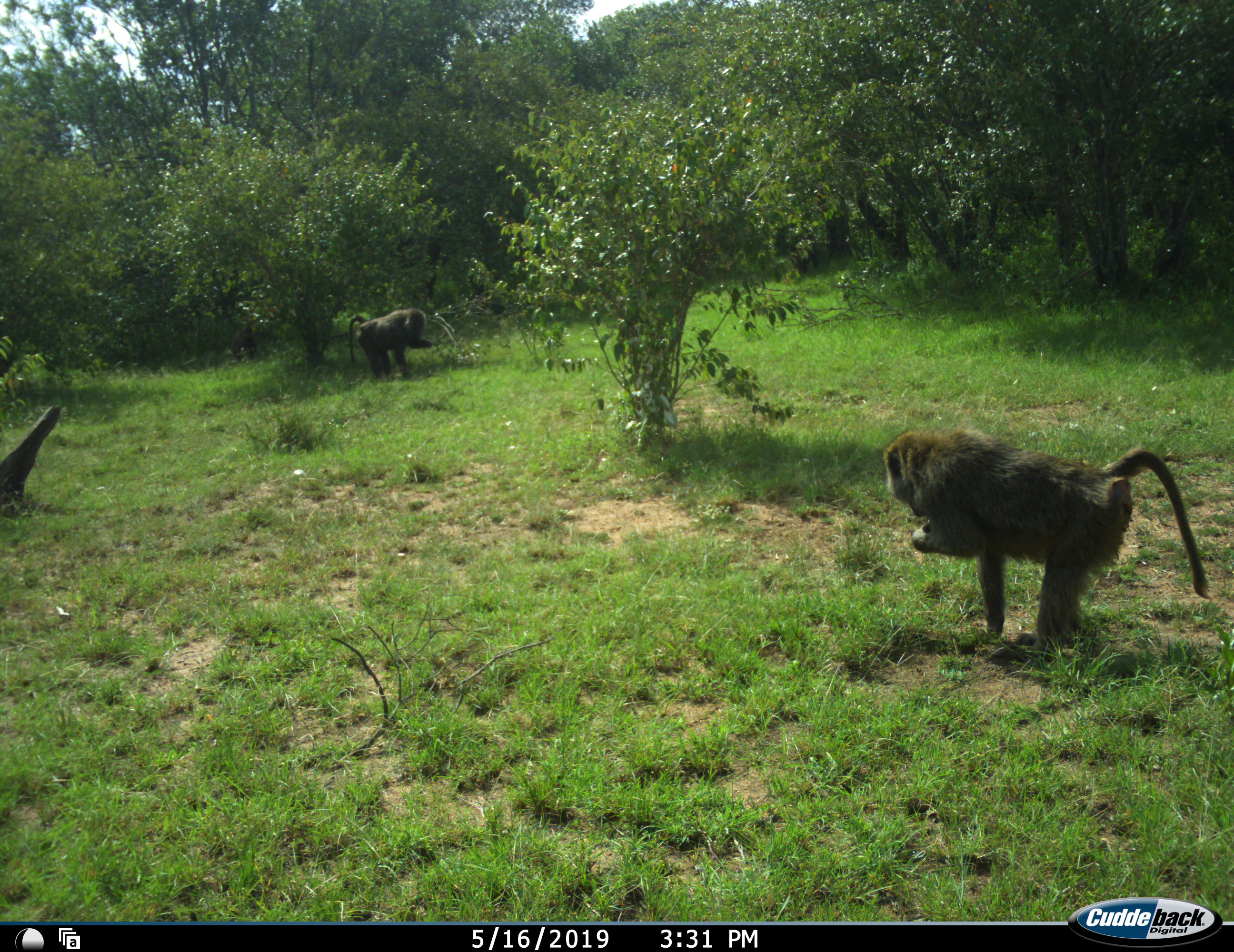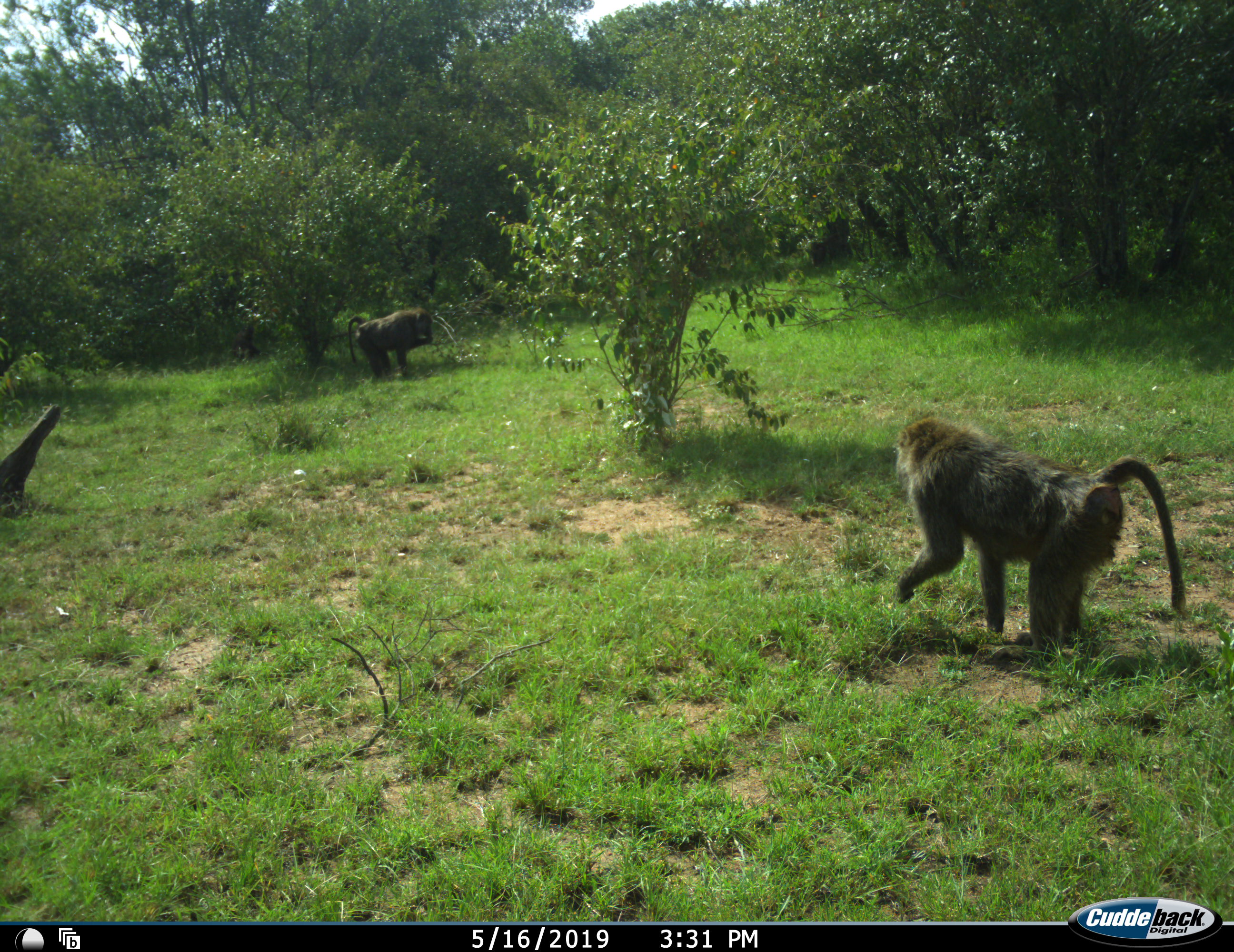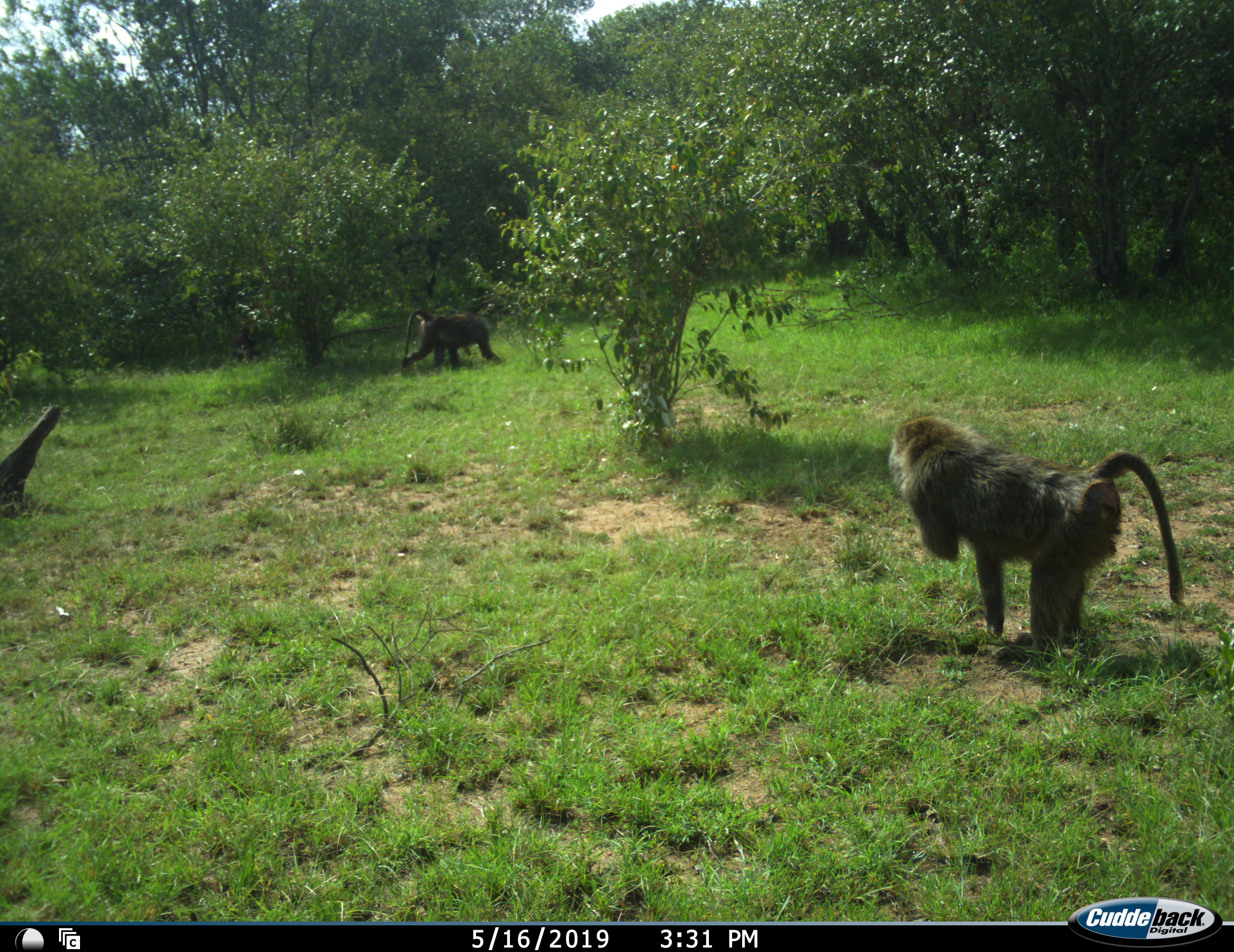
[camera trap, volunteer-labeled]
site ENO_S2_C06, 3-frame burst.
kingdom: Animalia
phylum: Chordata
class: Mammalia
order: Primates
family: Cercopithecidae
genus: Papio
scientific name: Papio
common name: baboon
Baboon (Papio), count 2. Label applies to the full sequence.